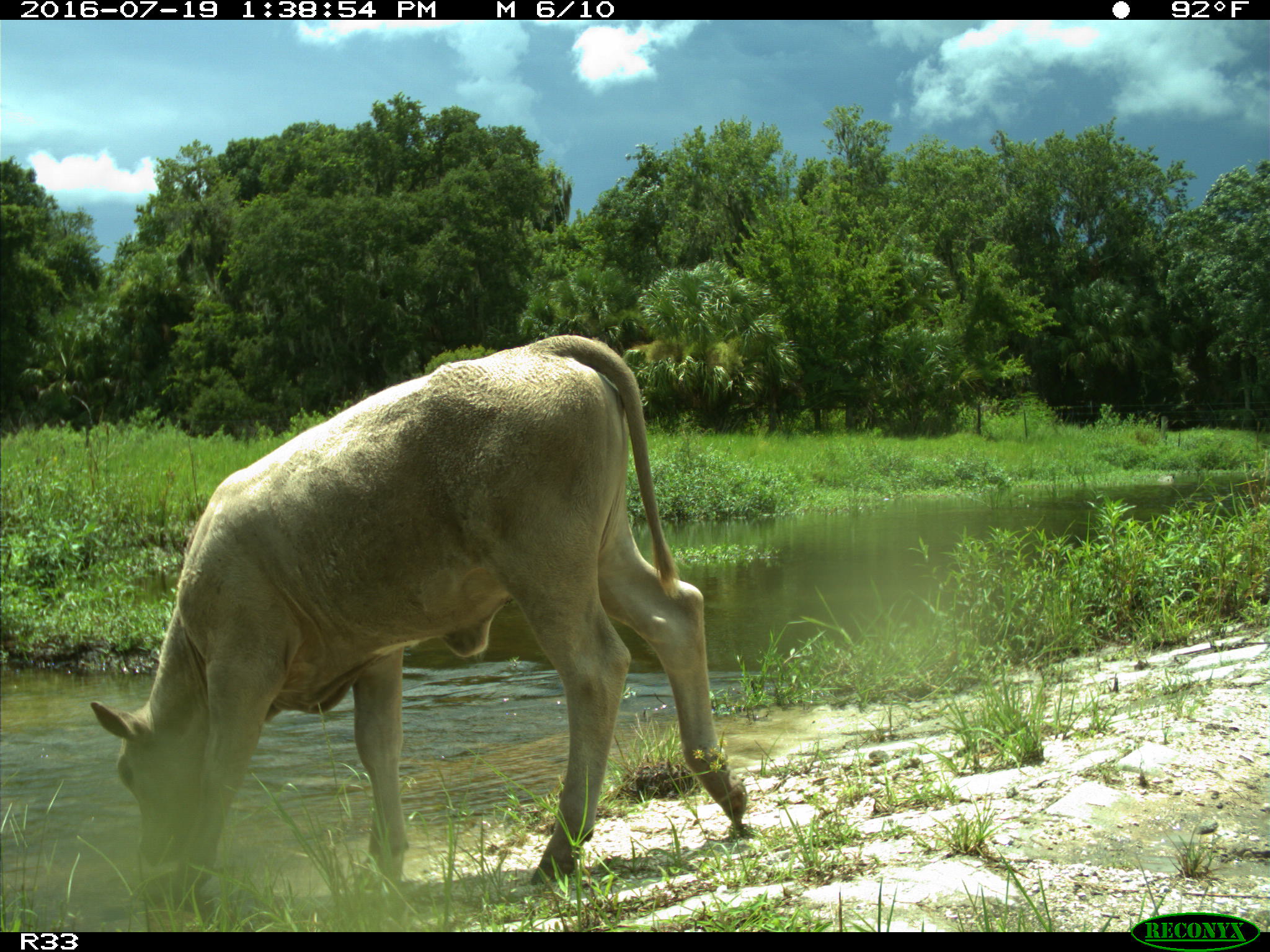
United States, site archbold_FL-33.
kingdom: Animalia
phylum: Chordata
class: Mammalia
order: Artiodactyla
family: Bovidae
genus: Bos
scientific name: Bos taurus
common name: domestic cow